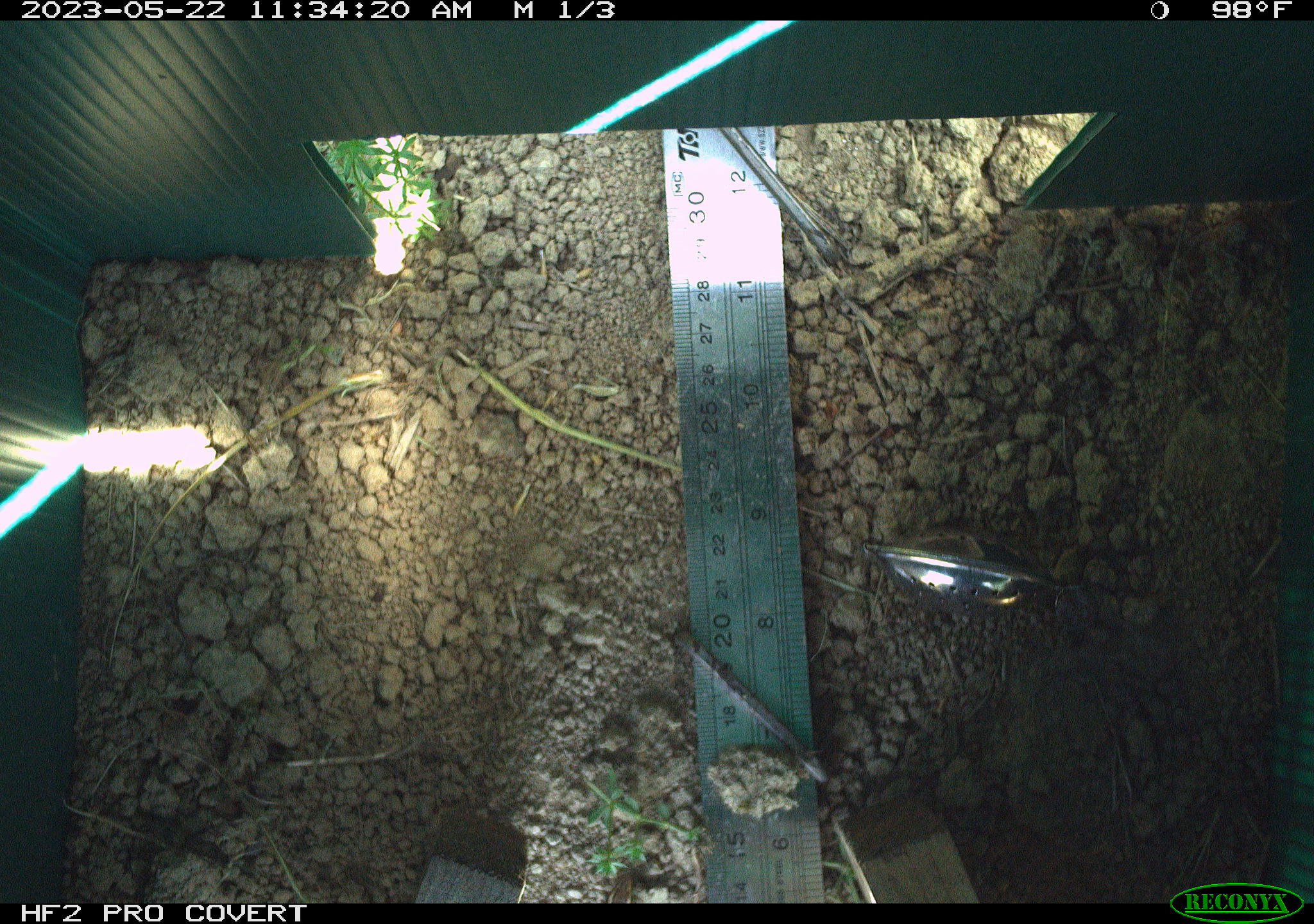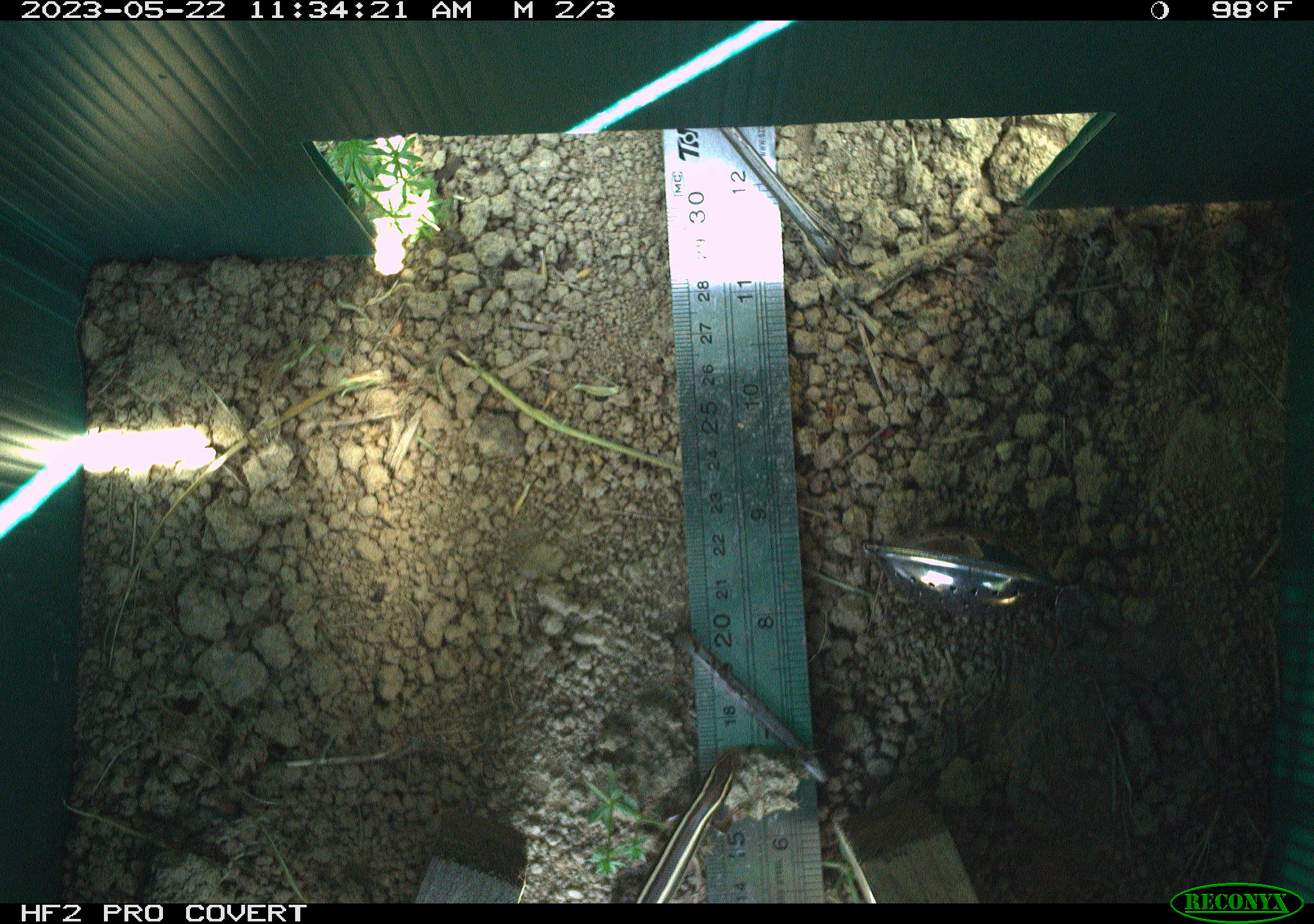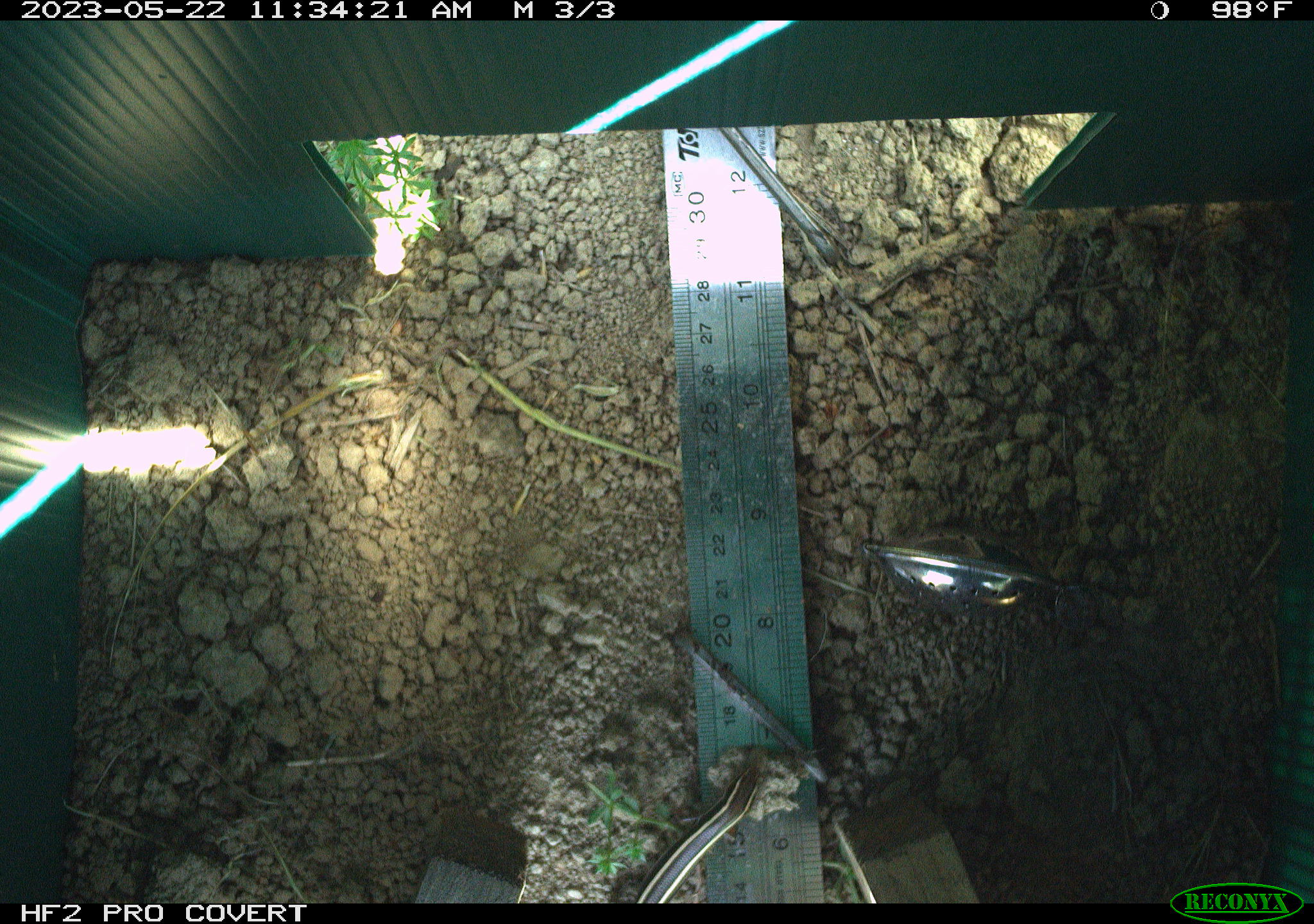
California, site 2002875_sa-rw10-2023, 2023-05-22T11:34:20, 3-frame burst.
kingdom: Animalia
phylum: Chordata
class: Reptilia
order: Squamata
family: Scincidae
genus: Plestiodon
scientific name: Plestiodon skiltonianus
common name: western skink